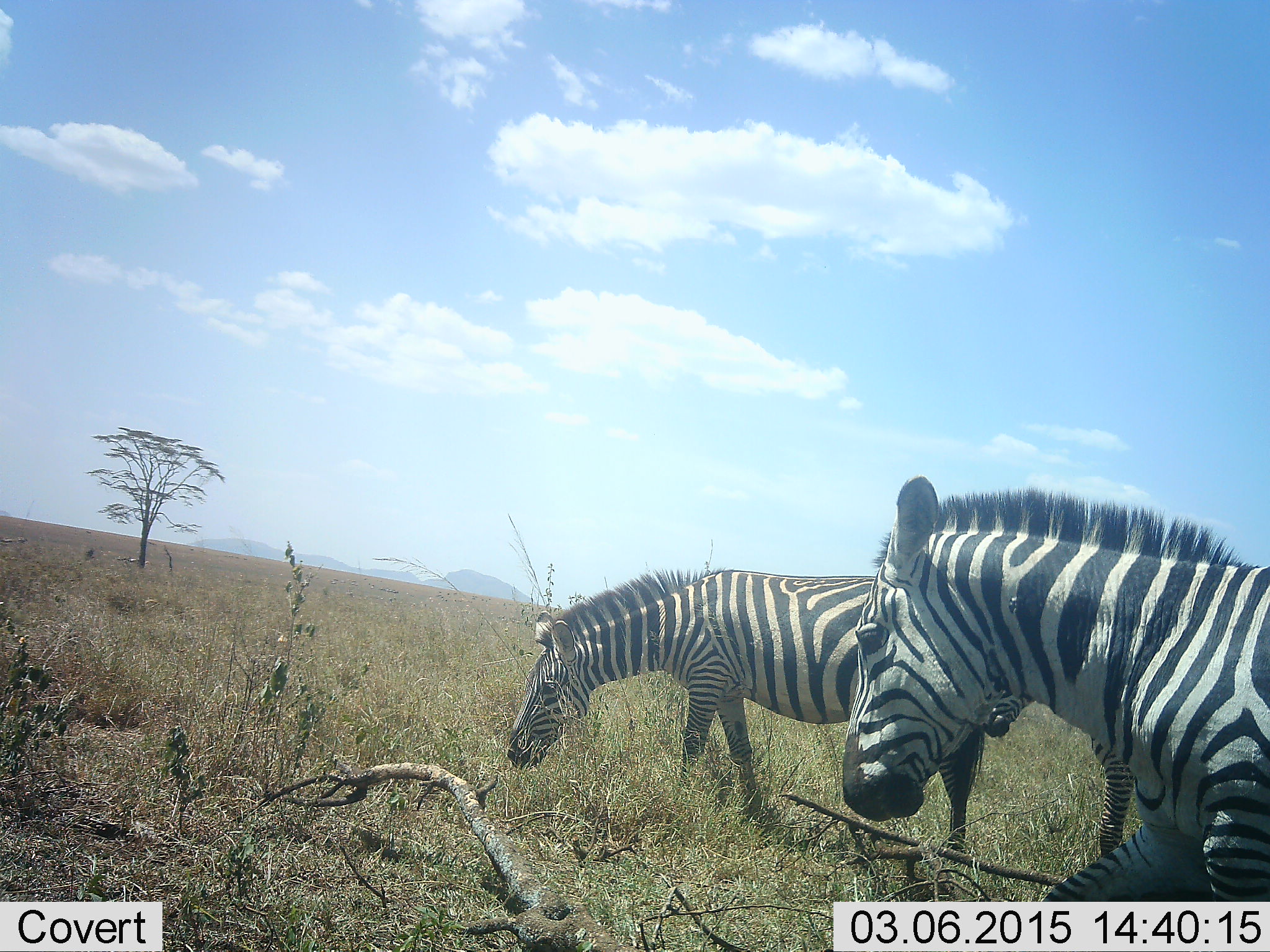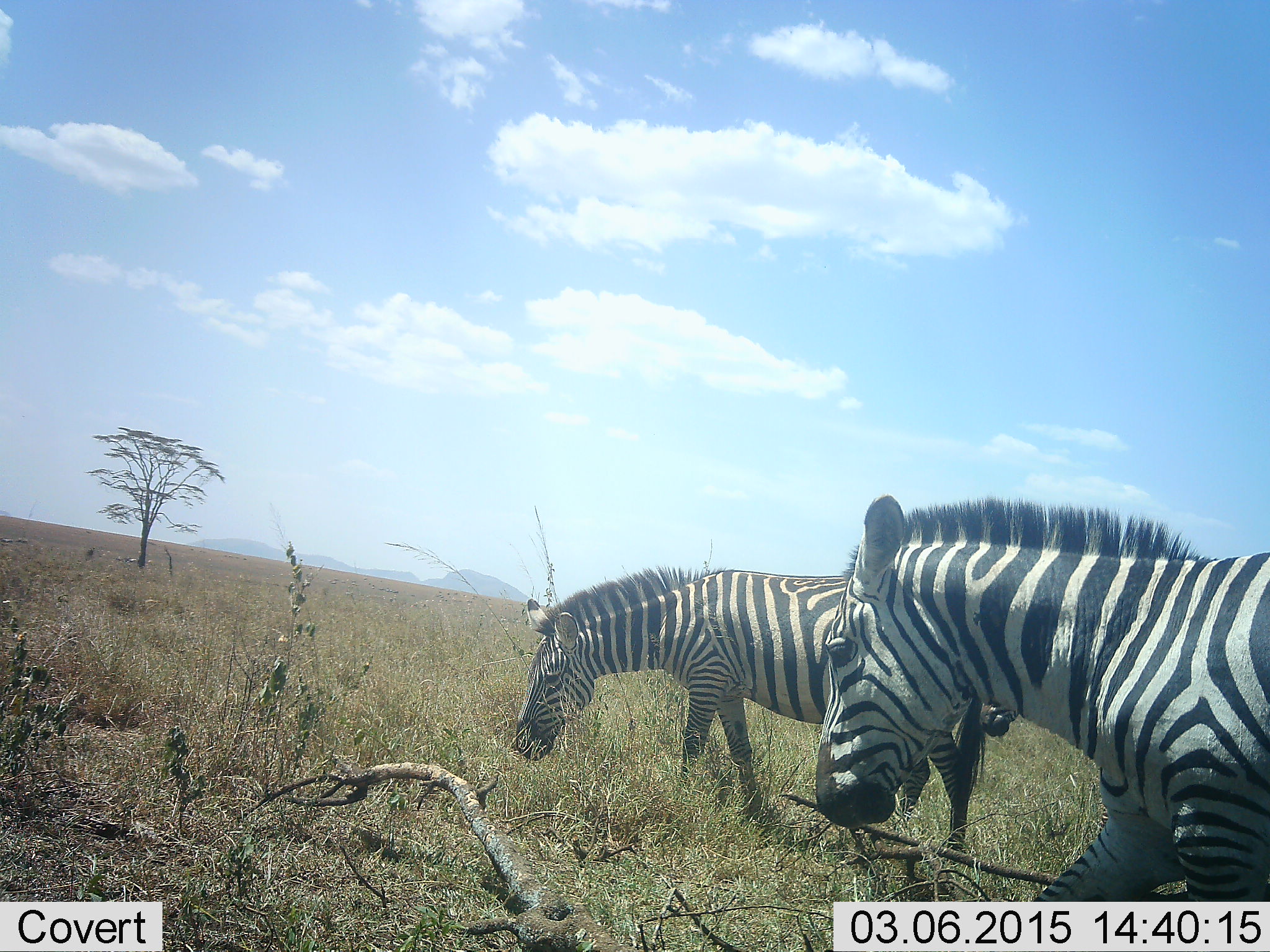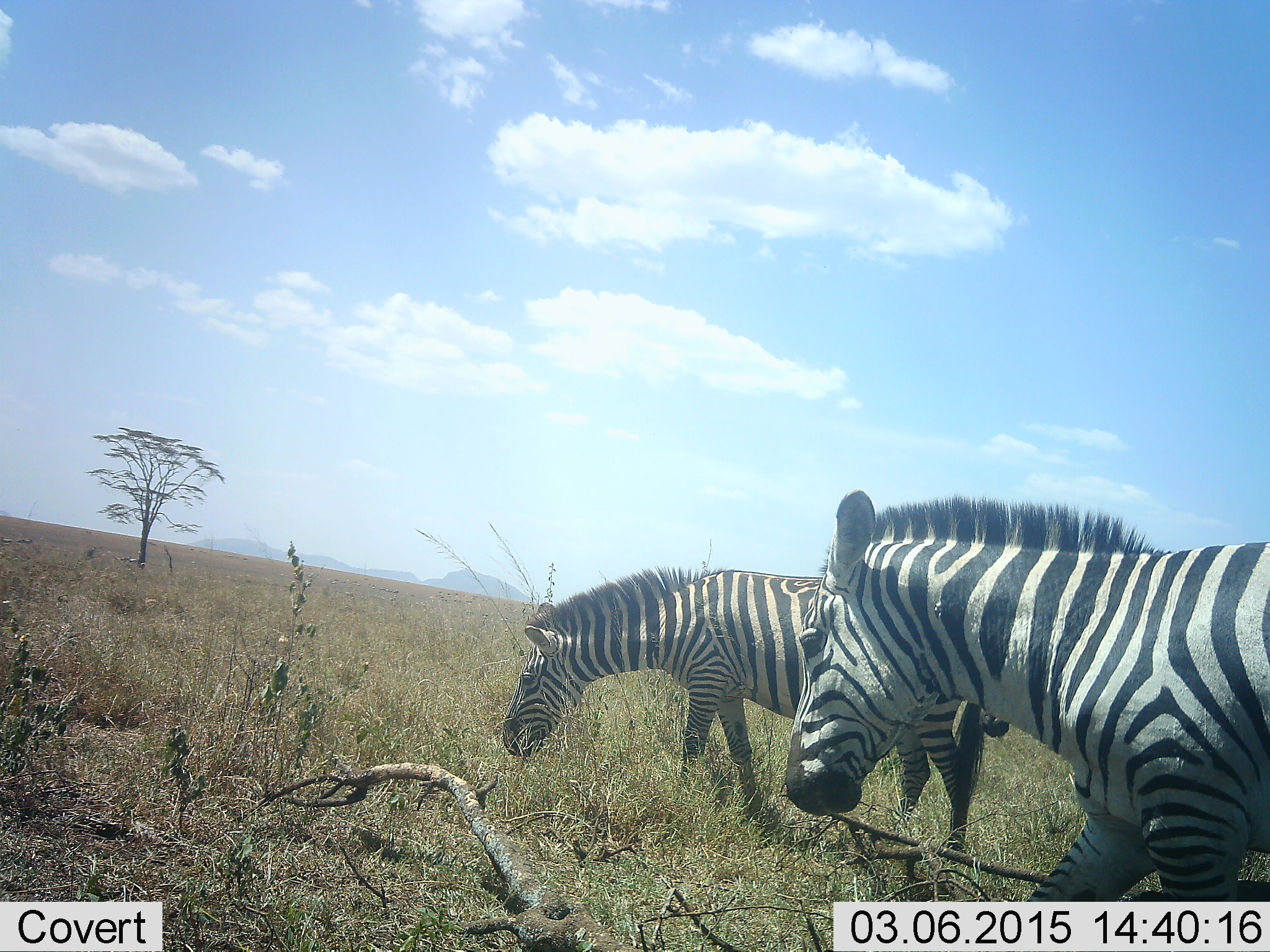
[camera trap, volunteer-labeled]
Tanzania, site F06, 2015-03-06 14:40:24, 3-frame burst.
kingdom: Animalia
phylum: Chordata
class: Mammalia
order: Perissodactyla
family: Equidae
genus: Equus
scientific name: Equus quagga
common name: plains zebra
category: zebra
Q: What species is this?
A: Zebra (plains zebra) (Equus quagga).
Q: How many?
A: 2.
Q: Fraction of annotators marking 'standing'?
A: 30%.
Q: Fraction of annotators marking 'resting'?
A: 0%.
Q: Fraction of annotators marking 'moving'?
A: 50%.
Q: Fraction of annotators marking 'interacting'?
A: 0%.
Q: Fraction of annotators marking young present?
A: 0%.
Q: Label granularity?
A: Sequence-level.